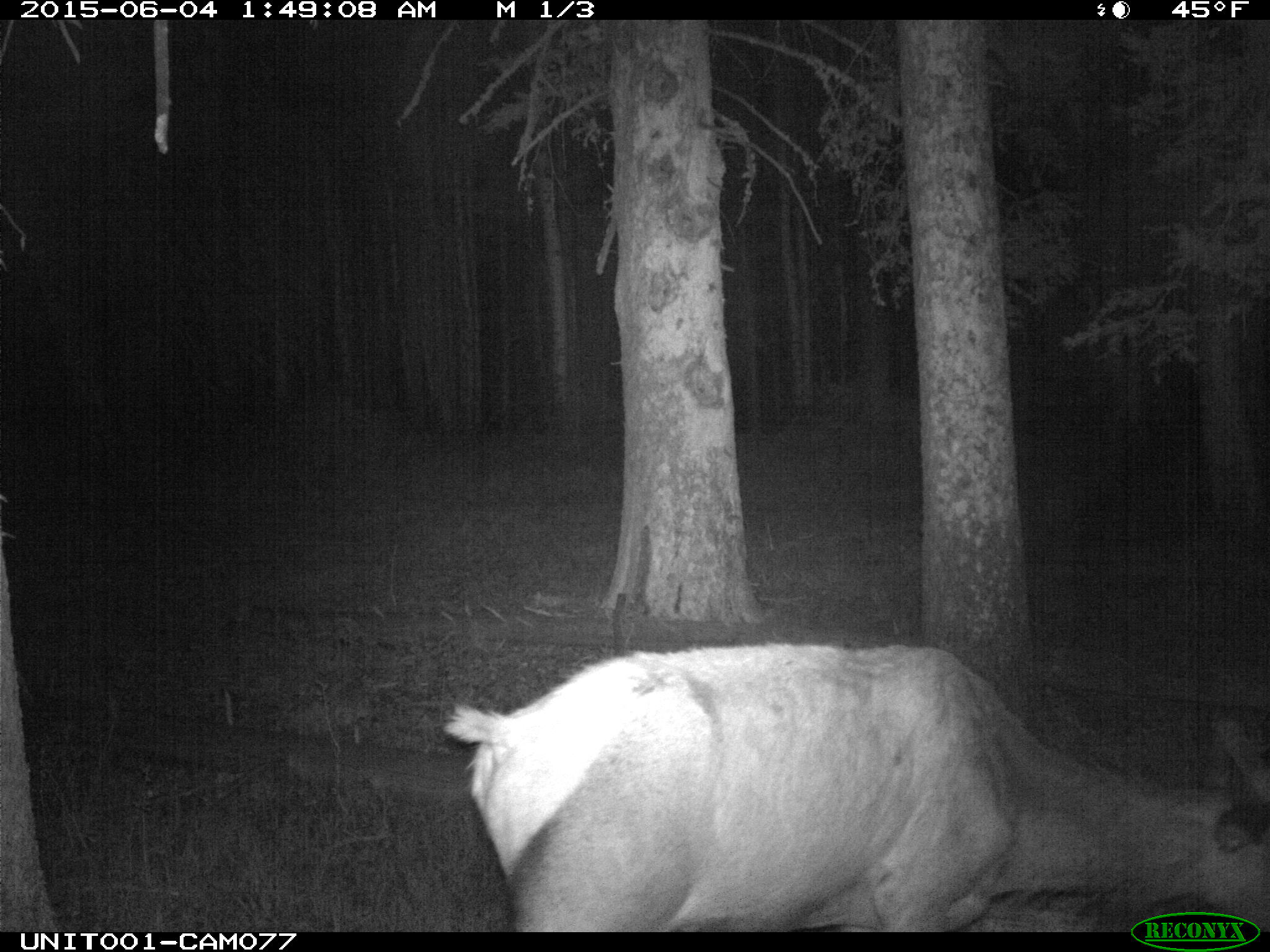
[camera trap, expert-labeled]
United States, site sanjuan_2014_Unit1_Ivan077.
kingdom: Animalia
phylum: Chordata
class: Mammalia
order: Artiodactyla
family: Cervidae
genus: Cervus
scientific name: Cervus elaphus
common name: red deer